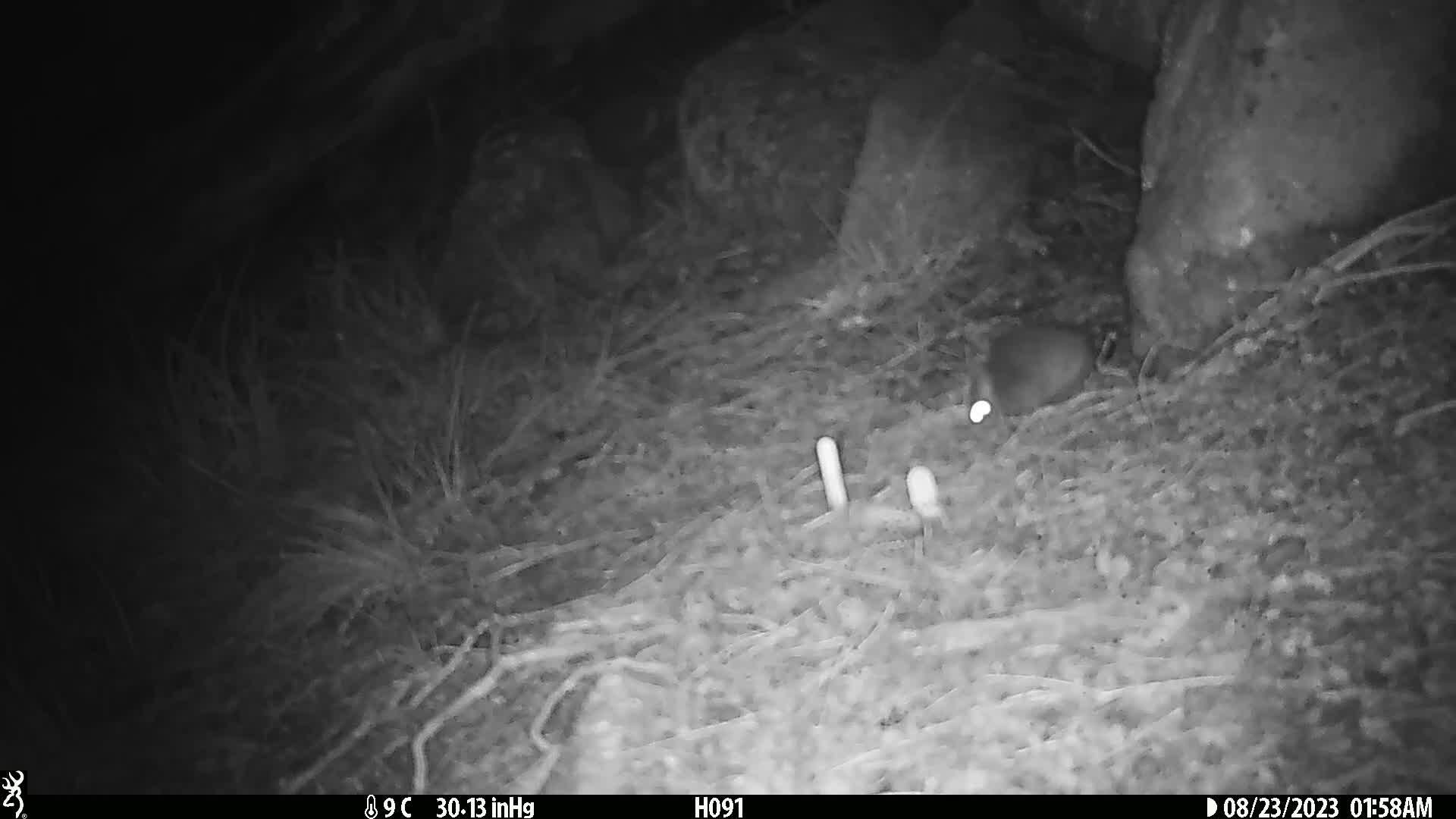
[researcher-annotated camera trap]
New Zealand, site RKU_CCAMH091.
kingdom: Animalia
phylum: Chordata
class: Mammalia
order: Rodentia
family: Muridae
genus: Rattus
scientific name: Rattus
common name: rat